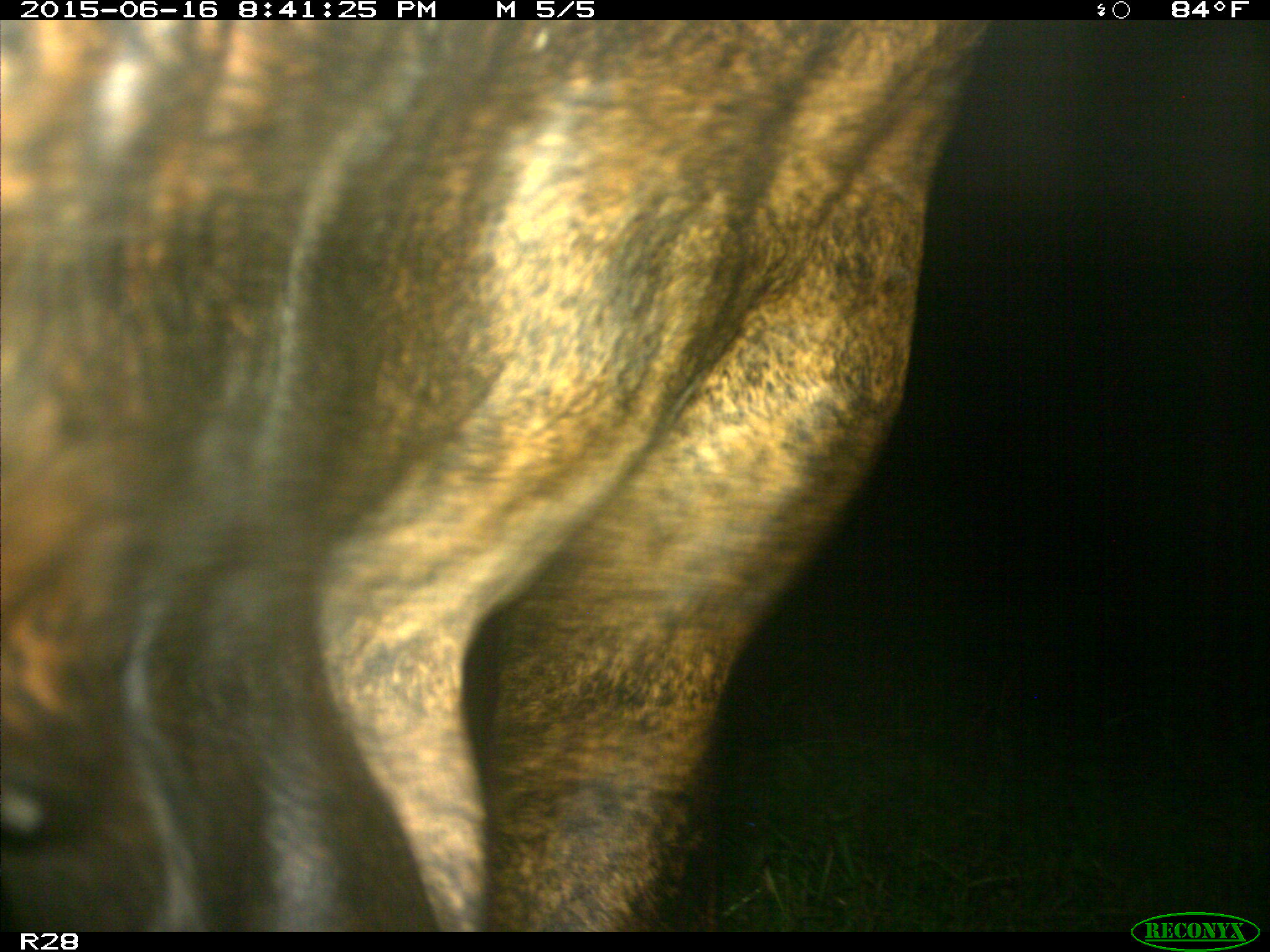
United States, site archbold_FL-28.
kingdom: Animalia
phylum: Chordata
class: Mammalia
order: Artiodactyla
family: Bovidae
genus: Bos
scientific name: Bos taurus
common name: domestic cow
Bos taurus (domestic cow).